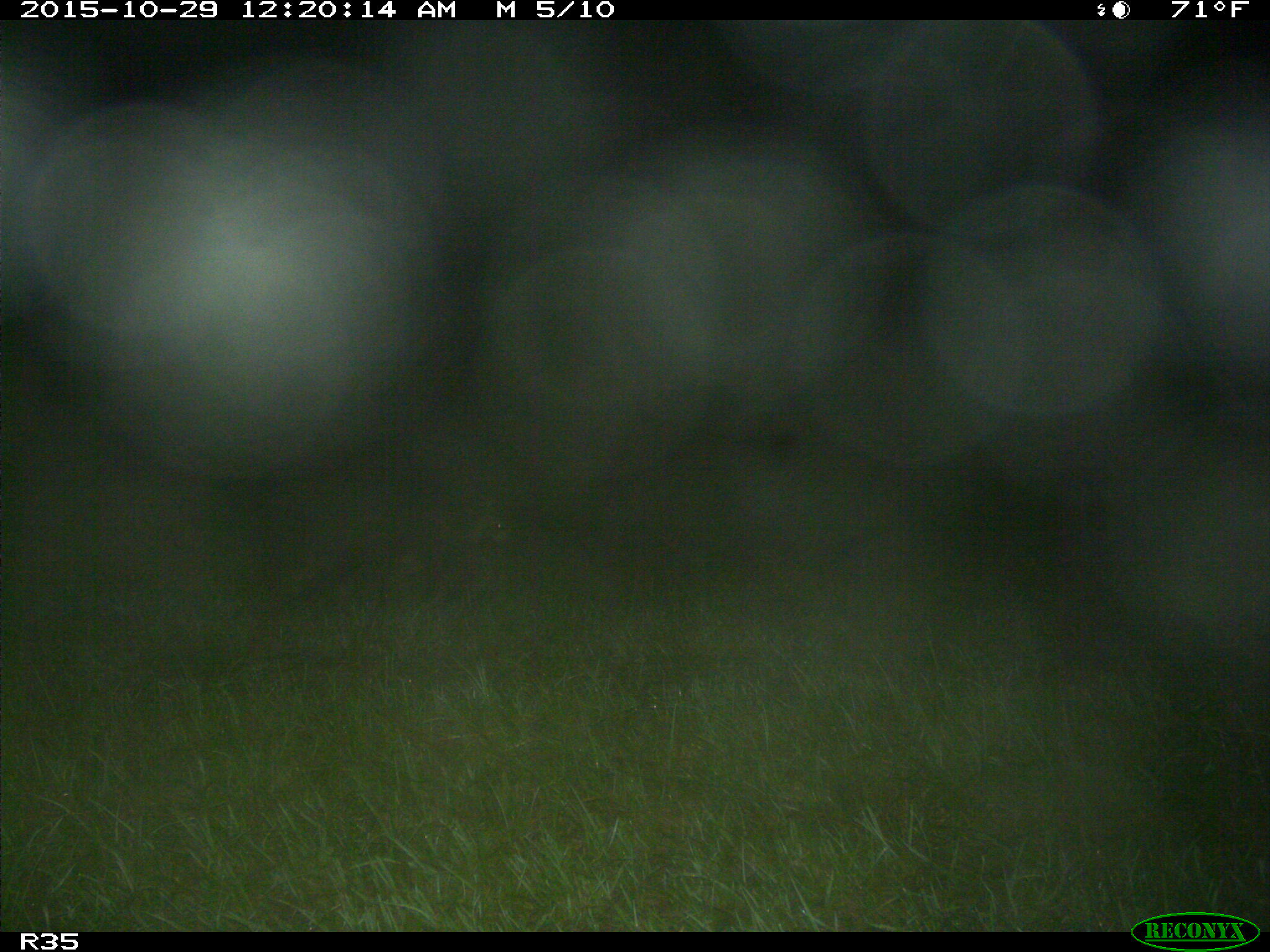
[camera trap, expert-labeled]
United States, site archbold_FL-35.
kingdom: Animalia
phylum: Chordata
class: Mammalia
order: Carnivora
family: Procyonidae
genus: Procyon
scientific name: Procyon lotor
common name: common raccoon